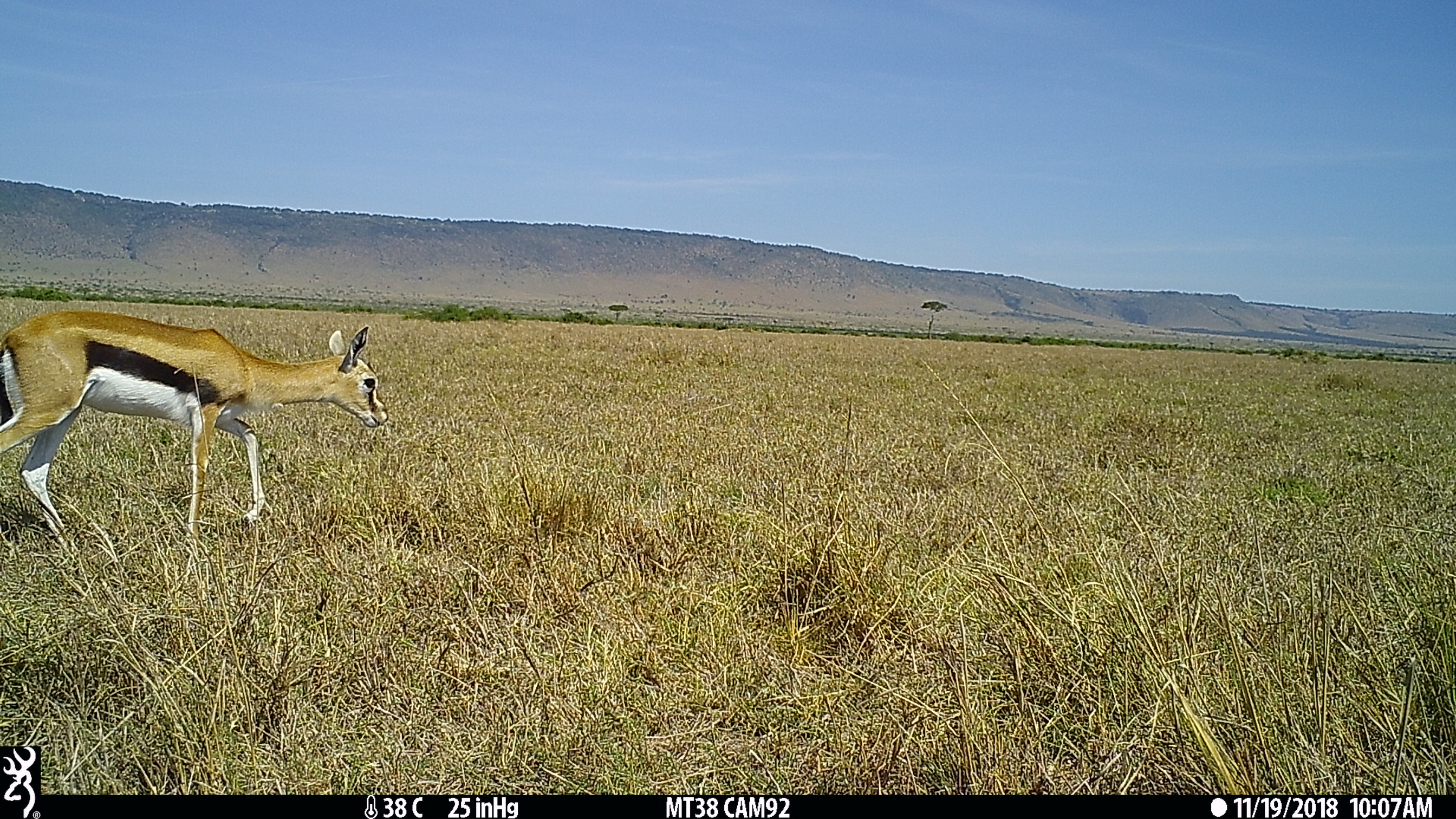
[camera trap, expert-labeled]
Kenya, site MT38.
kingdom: Animalia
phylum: Chordata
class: Mammalia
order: Artiodactyla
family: Bovidae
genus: Eudorcas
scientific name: Eudorcas thomsonii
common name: thomon's gazelle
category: gazelle thomsons